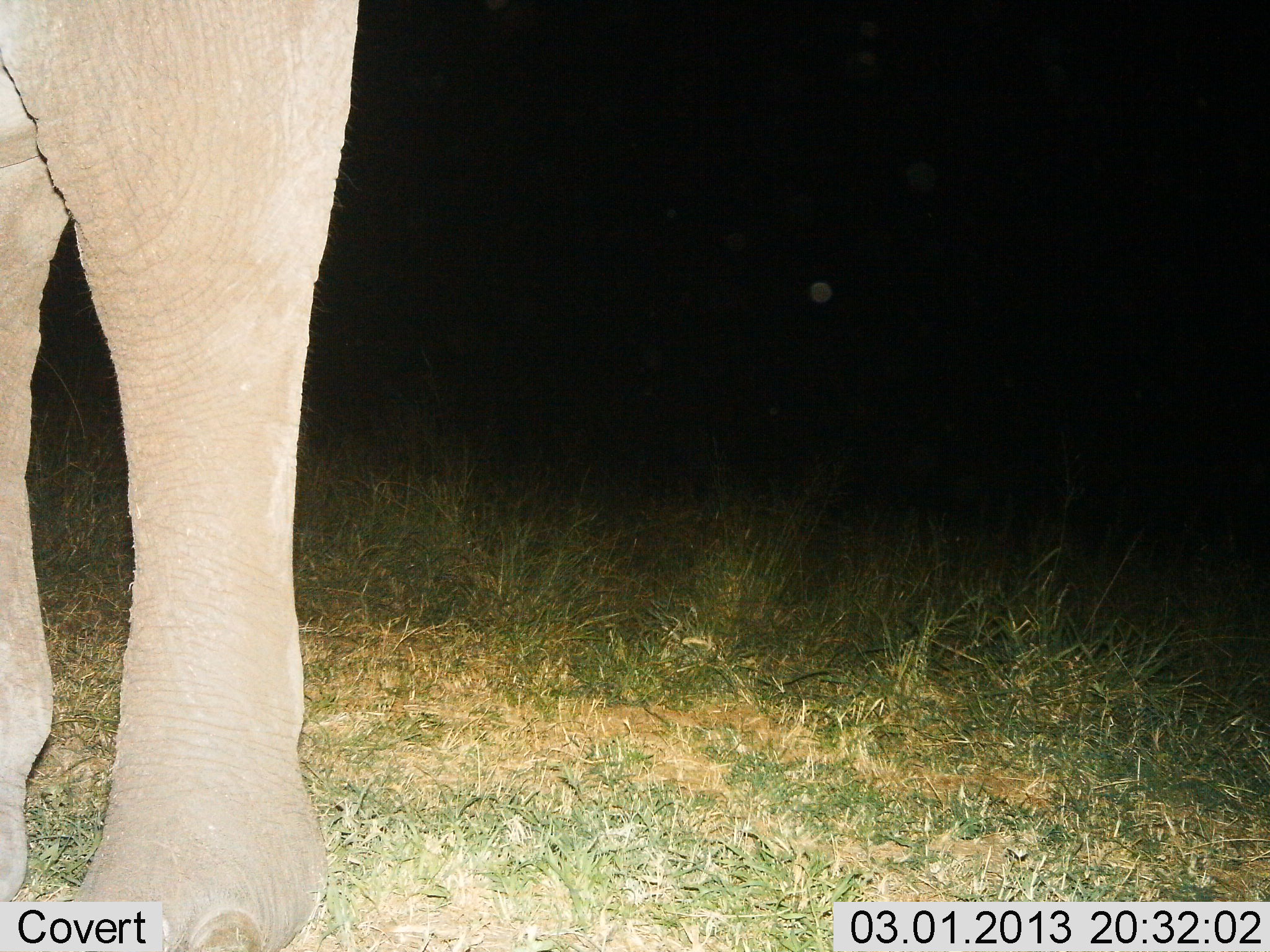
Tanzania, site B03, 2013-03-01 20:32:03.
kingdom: Animalia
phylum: Chordata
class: Mammalia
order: Proboscidea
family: Elephantidae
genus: Loxodonta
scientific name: Loxodonta africana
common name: african bush elephant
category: elephant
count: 1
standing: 100%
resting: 0%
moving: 0%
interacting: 0%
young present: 0%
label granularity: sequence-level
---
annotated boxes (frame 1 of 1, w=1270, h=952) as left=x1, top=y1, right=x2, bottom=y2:
animal: left=1, top=1, right=363, bottom=952